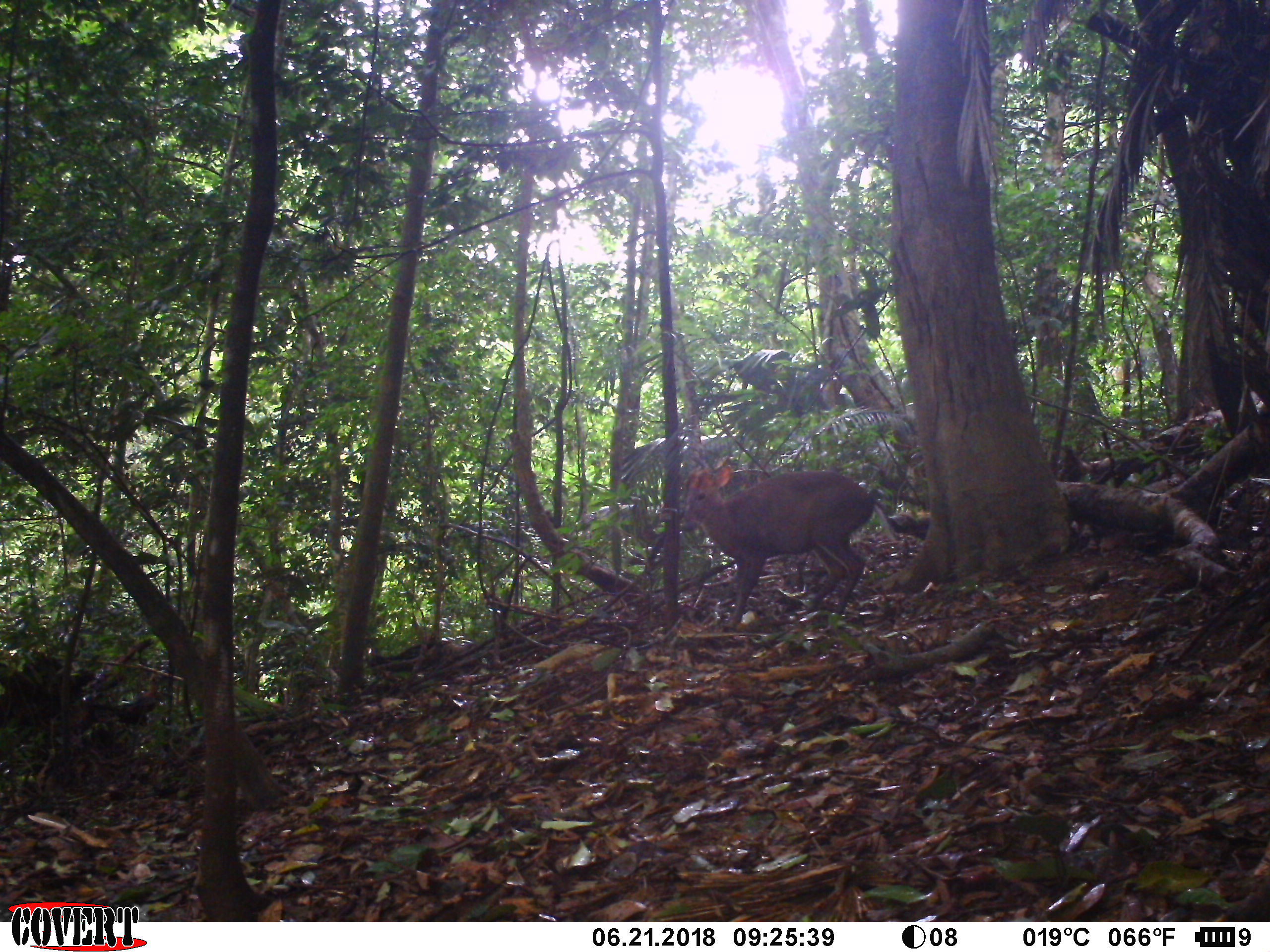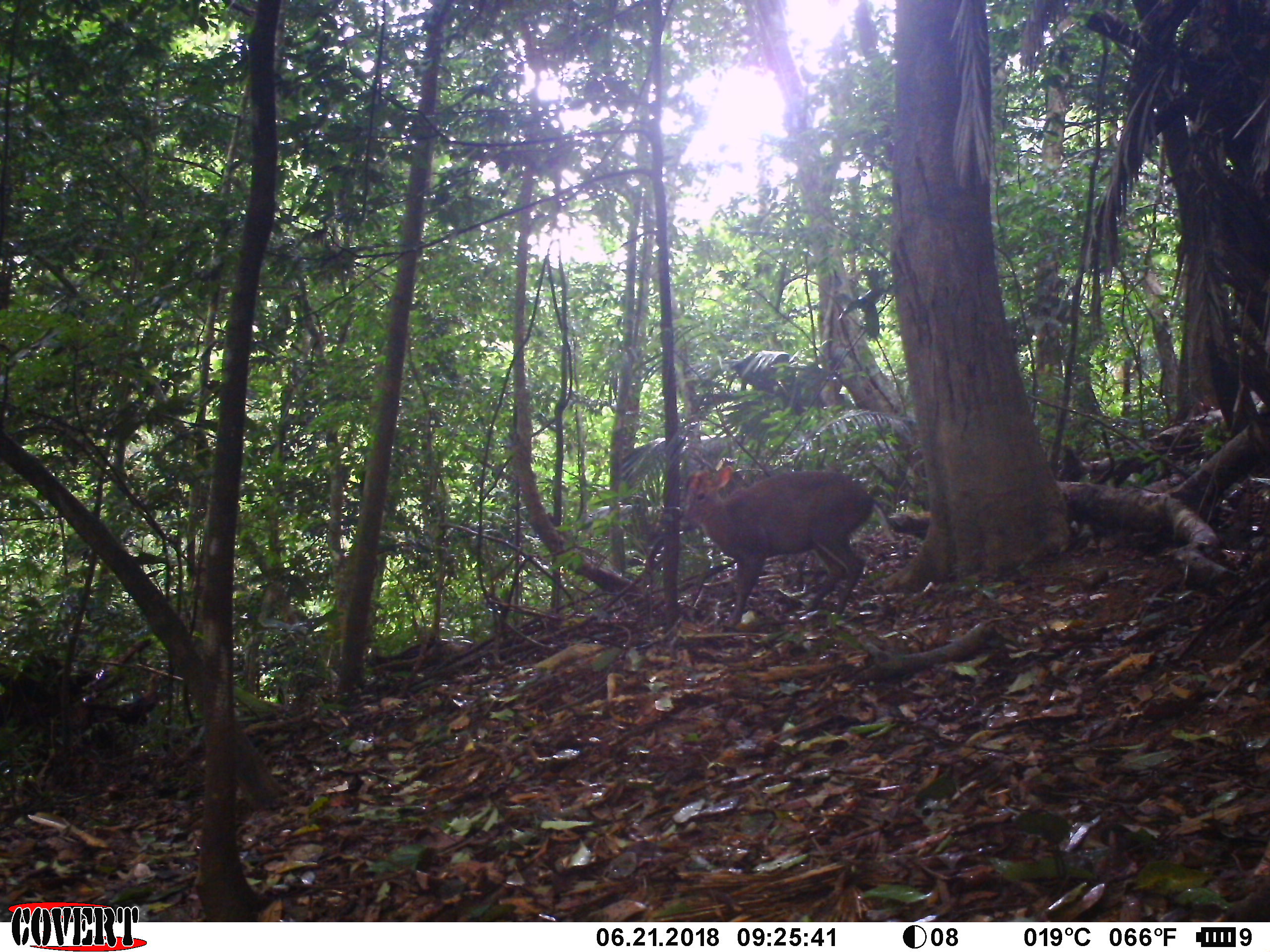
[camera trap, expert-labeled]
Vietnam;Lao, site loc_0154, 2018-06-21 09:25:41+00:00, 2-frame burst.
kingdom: Animalia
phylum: Chordata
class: Mammalia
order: Artiodactyla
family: Cervidae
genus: Muntiacus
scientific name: Muntiacus rooseveltorum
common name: roosevelt's muntjac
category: roosevelts muntjac group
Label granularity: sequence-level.